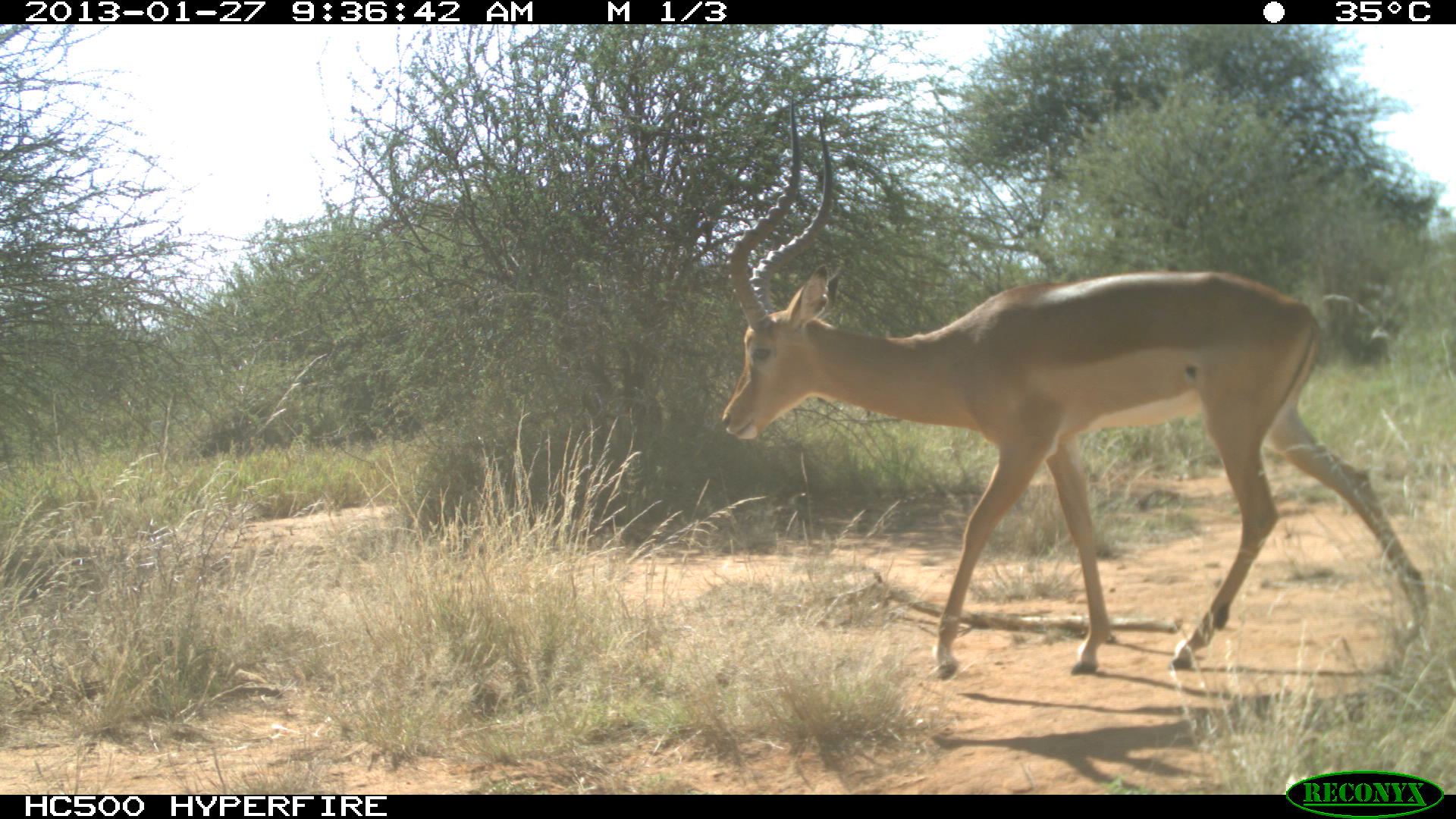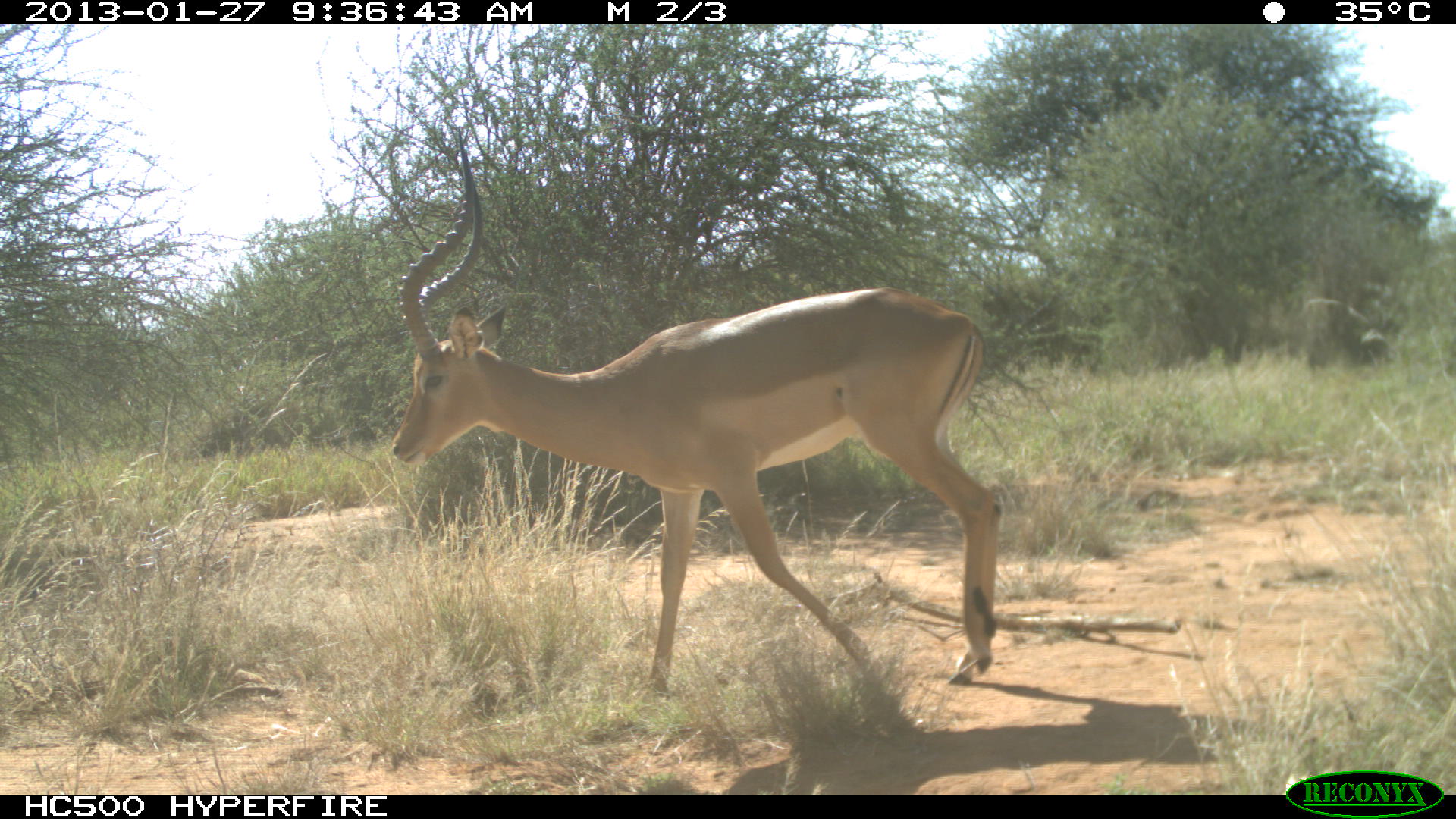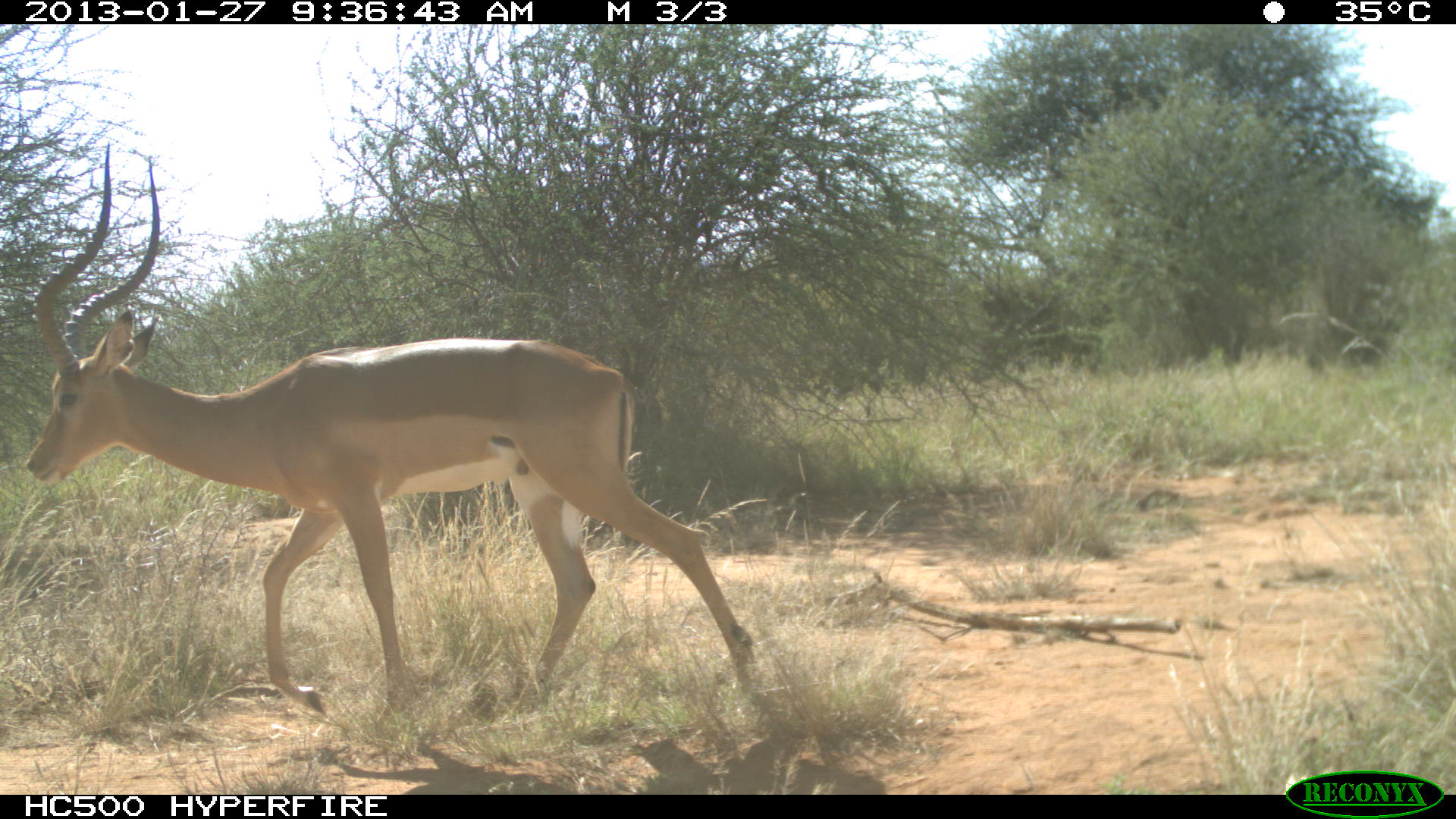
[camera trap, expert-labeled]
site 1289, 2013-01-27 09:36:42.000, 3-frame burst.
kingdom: Animalia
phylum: Chordata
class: Mammalia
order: Artiodactyla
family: Bovidae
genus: Aepyceros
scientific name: Aepyceros melampus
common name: impala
Aepyceros melampus (impala), count 1.